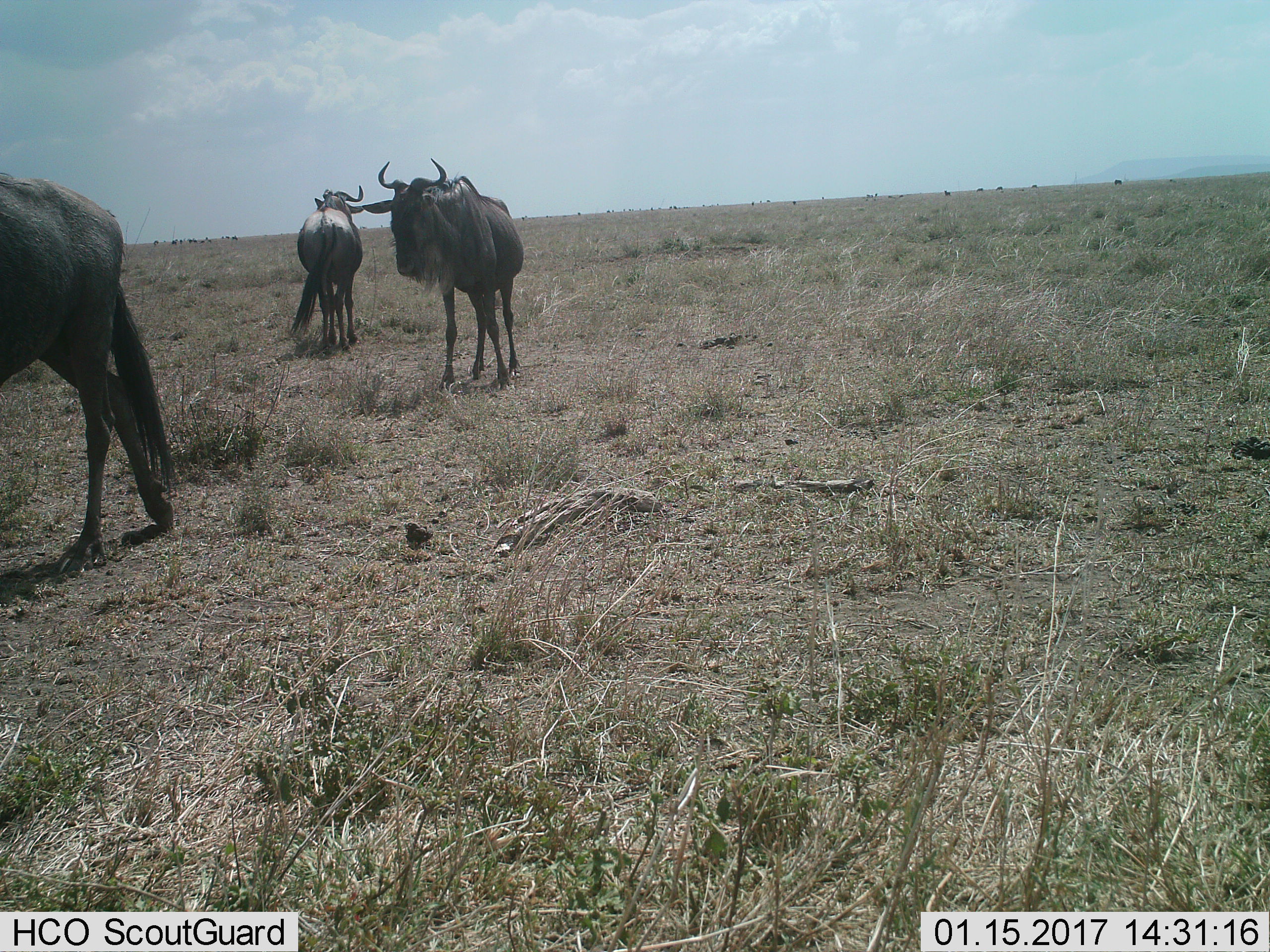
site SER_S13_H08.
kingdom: Animalia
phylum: Chordata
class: Mammalia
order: Artiodactyla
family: Bovidae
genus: Connochaetes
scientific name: Connochaetes taurinus taurinus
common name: blue wildebeest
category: wildebeestblue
Wildebeestblue (blue wildebeest) (Connochaetes taurinus taurinus), count 3. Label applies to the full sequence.